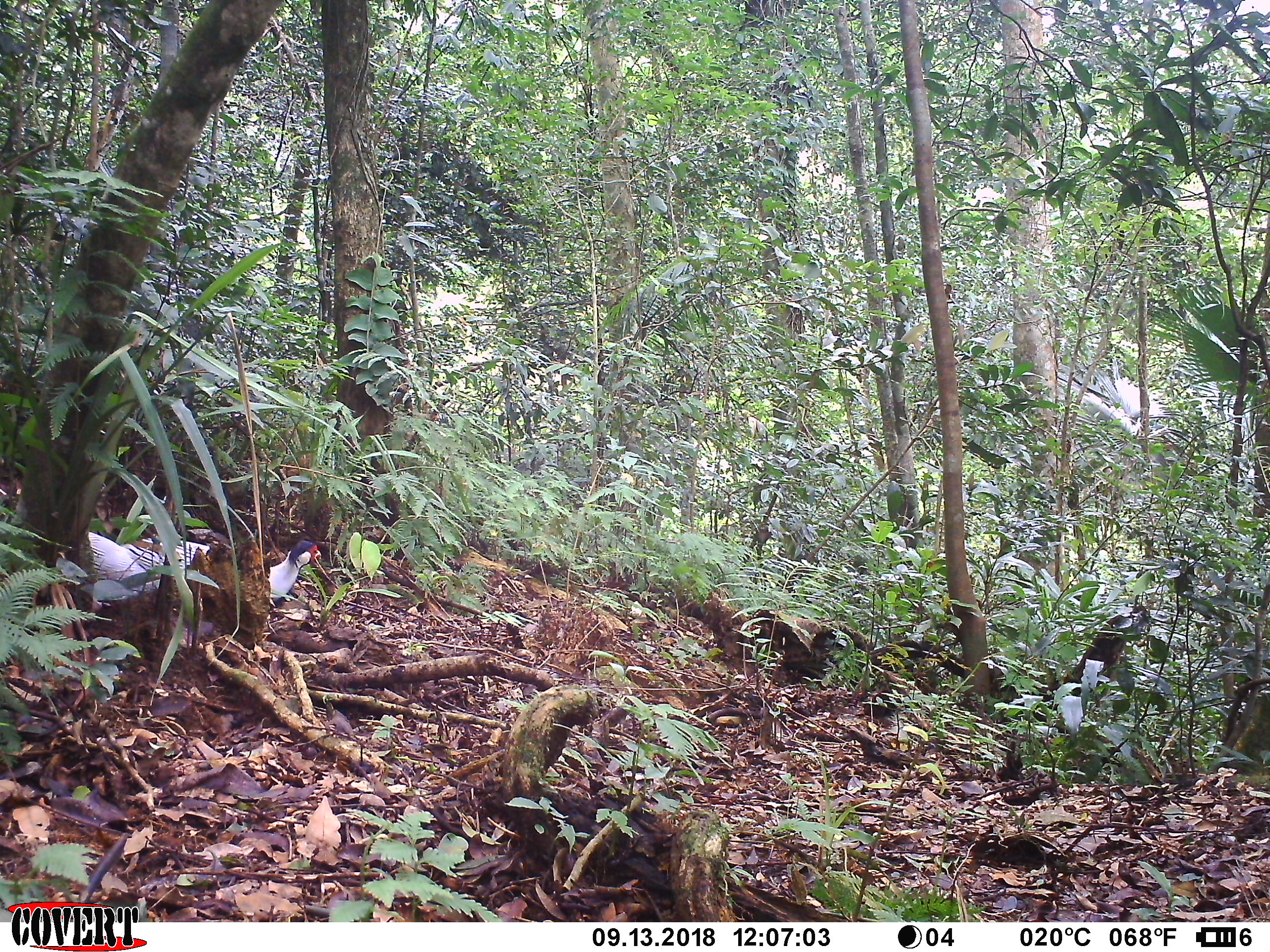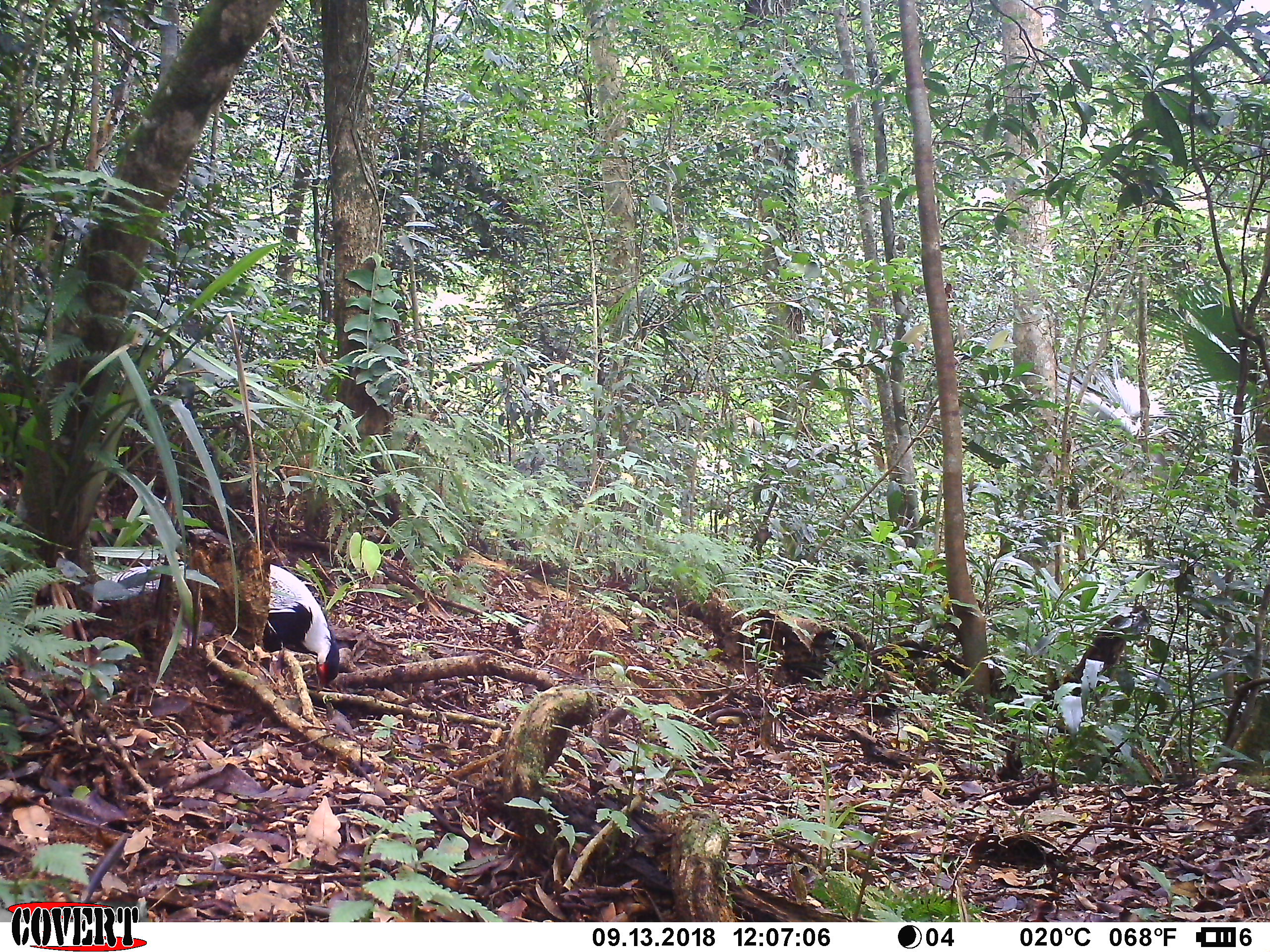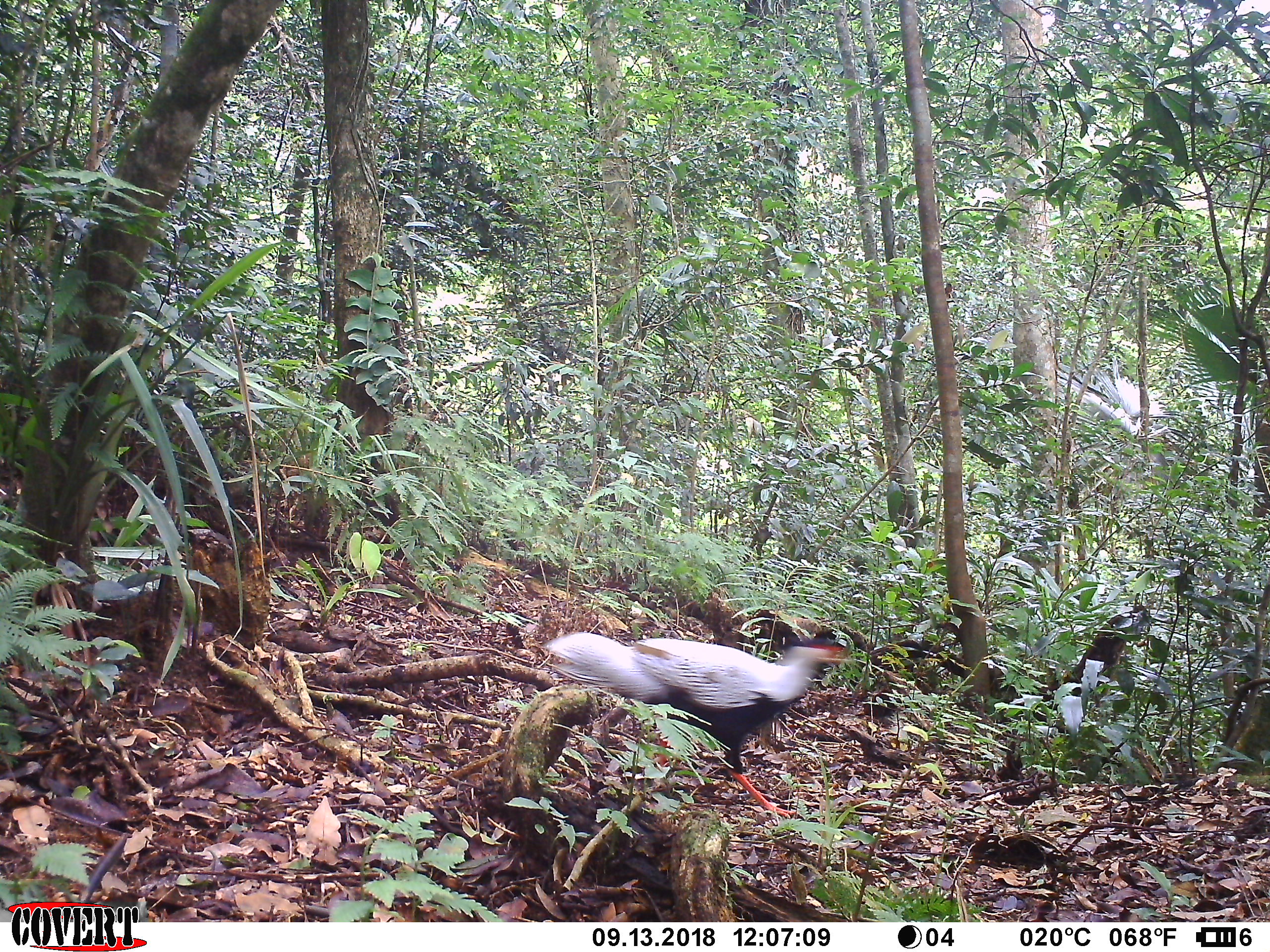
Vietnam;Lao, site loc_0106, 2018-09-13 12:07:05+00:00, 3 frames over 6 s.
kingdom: Animalia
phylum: Chordata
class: Aves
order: Galliformes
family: Phasianidae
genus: Lophura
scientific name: Lophura nycthemera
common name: silver pheasant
Silver pheasant (Lophura nycthemera). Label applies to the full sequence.